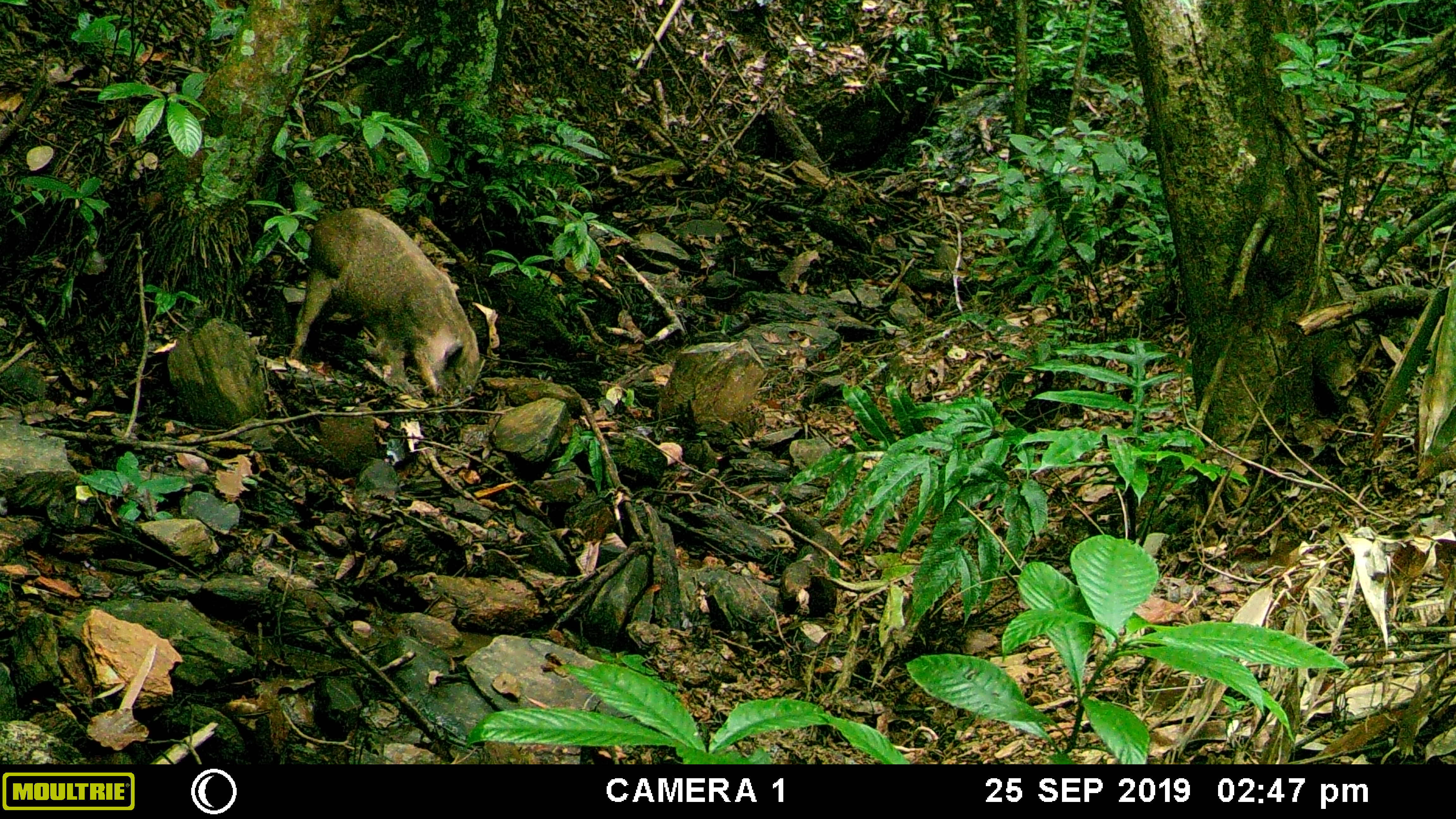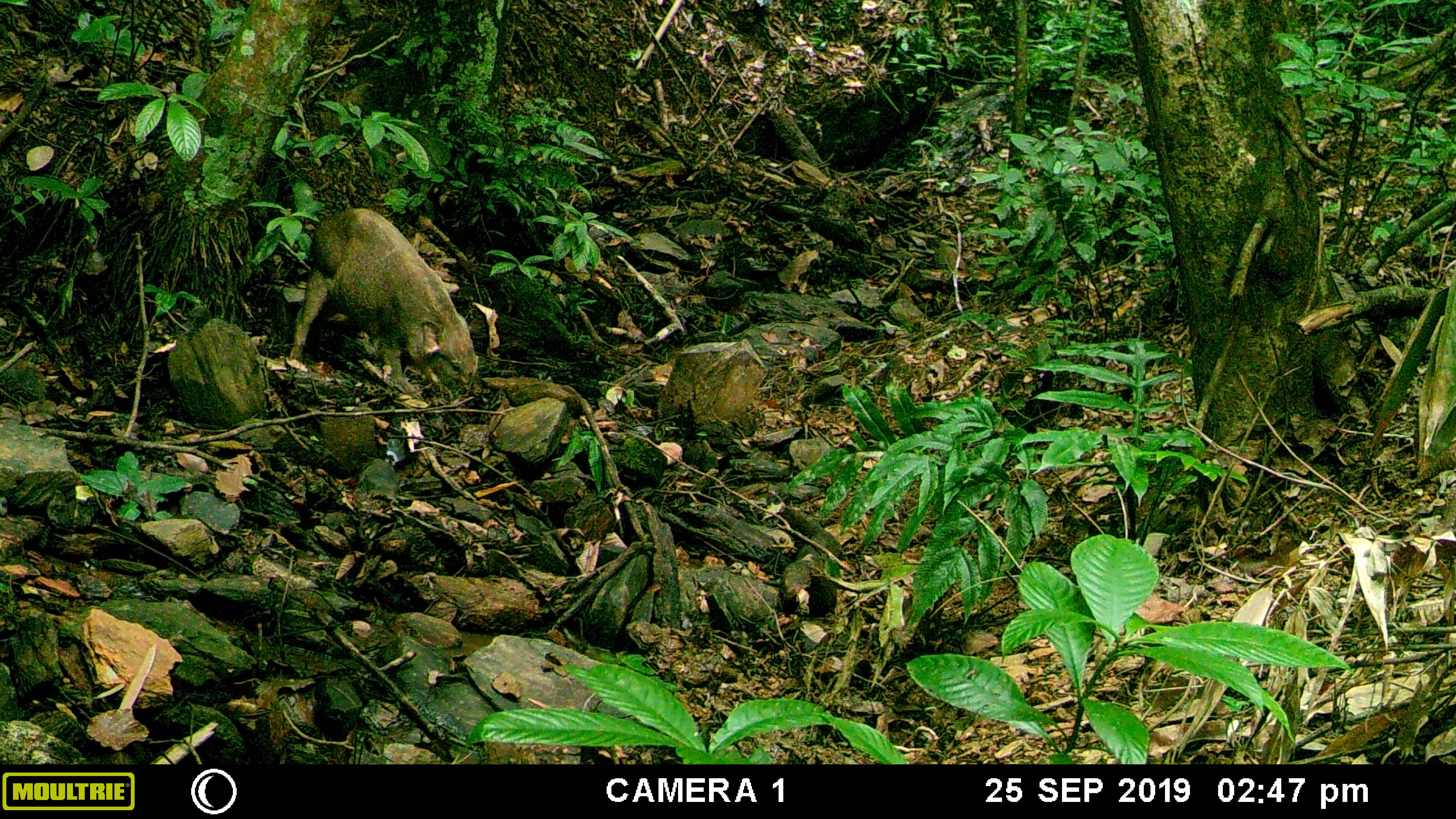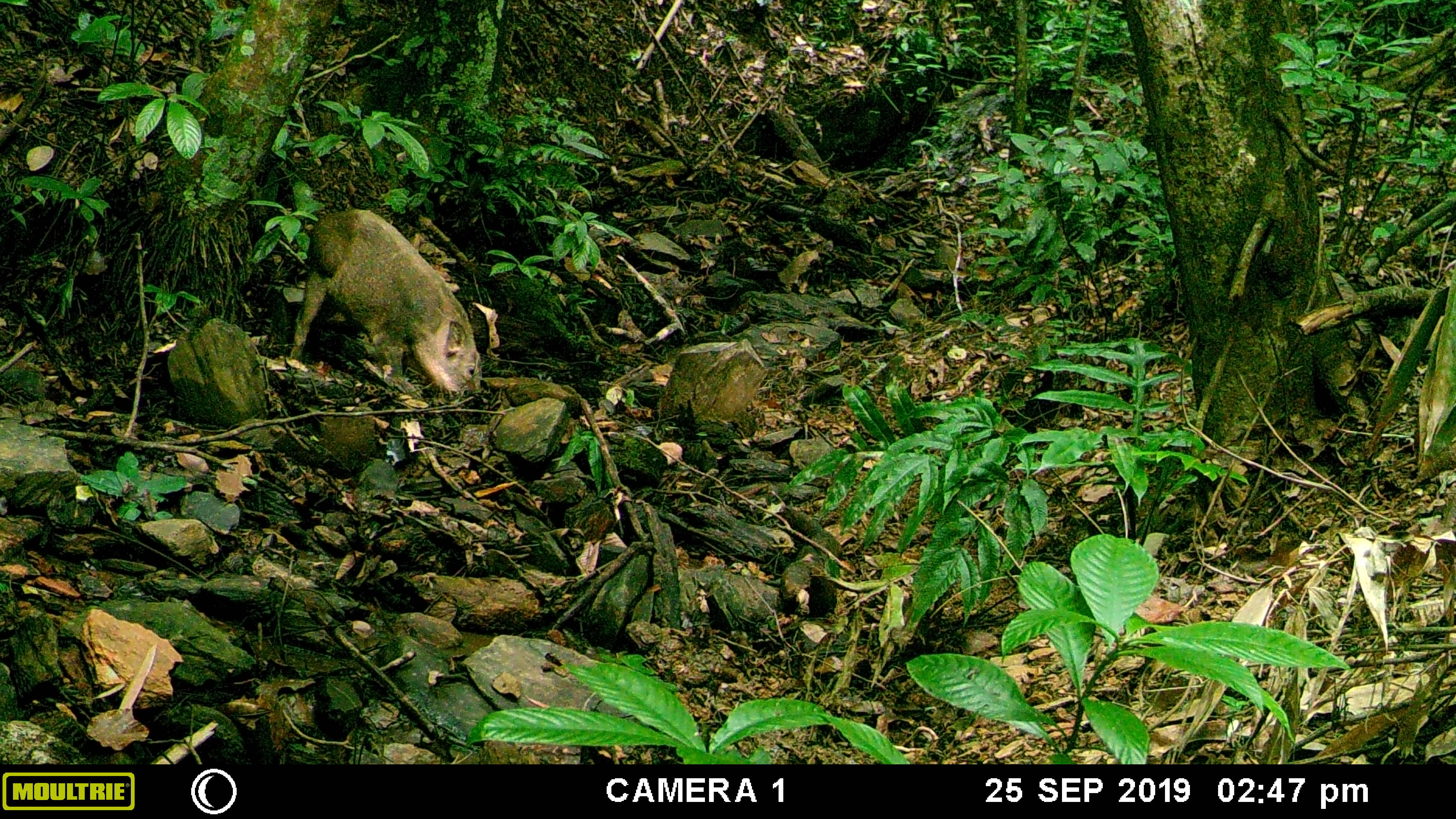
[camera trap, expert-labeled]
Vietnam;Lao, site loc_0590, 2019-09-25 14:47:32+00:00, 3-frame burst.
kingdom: Animalia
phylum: Chordata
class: Mammalia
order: Artiodactyla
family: Suidae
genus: Sus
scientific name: Sus scrofa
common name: eurasian wild pig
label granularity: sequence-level